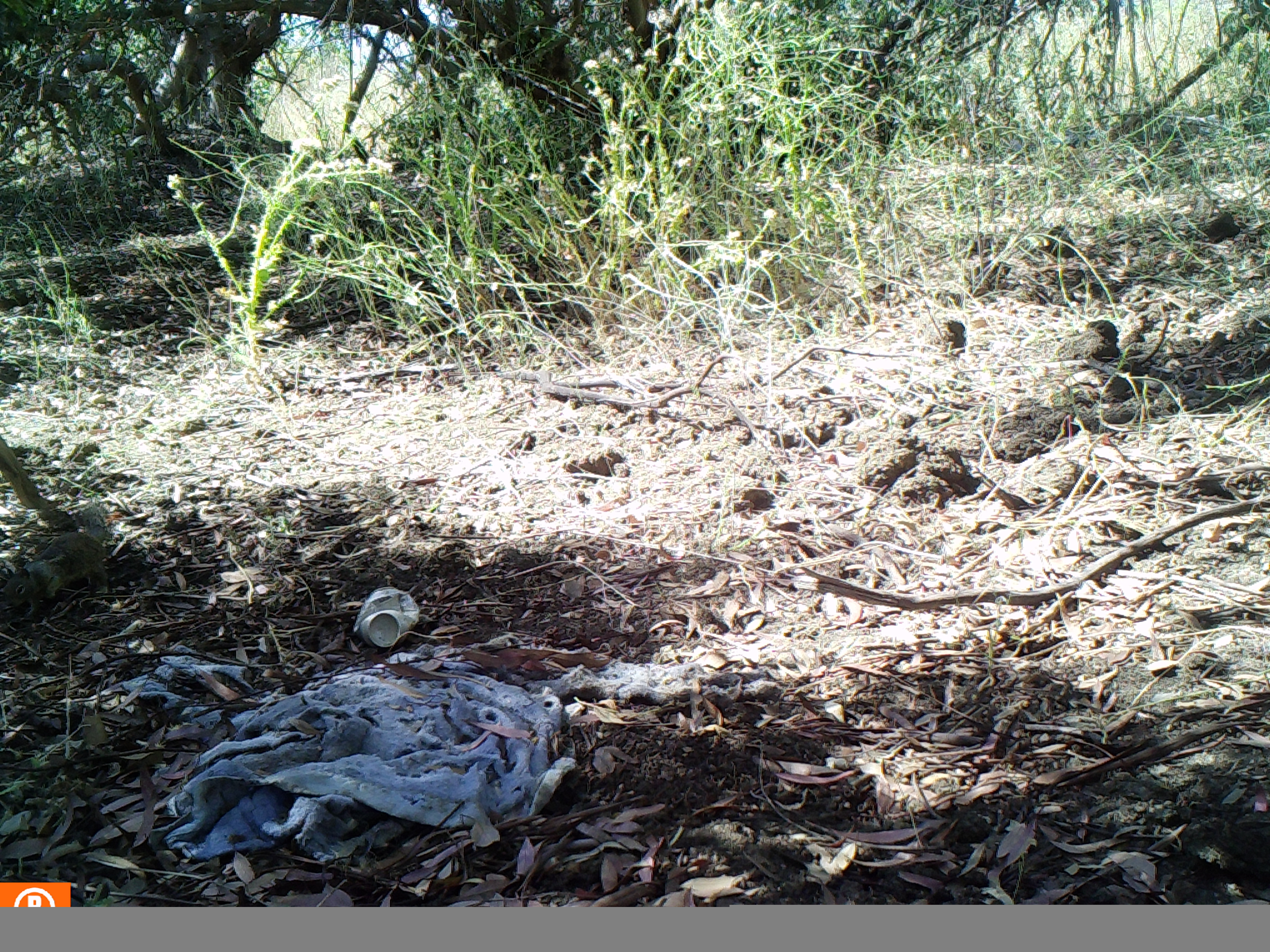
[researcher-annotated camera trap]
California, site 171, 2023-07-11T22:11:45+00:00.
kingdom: Animalia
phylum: Chordata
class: Mammalia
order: Rodentia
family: Sciuridae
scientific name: Sciuridae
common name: squirrel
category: unknown squirrel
Unknown squirrel (squirrel) (Sciuridae).